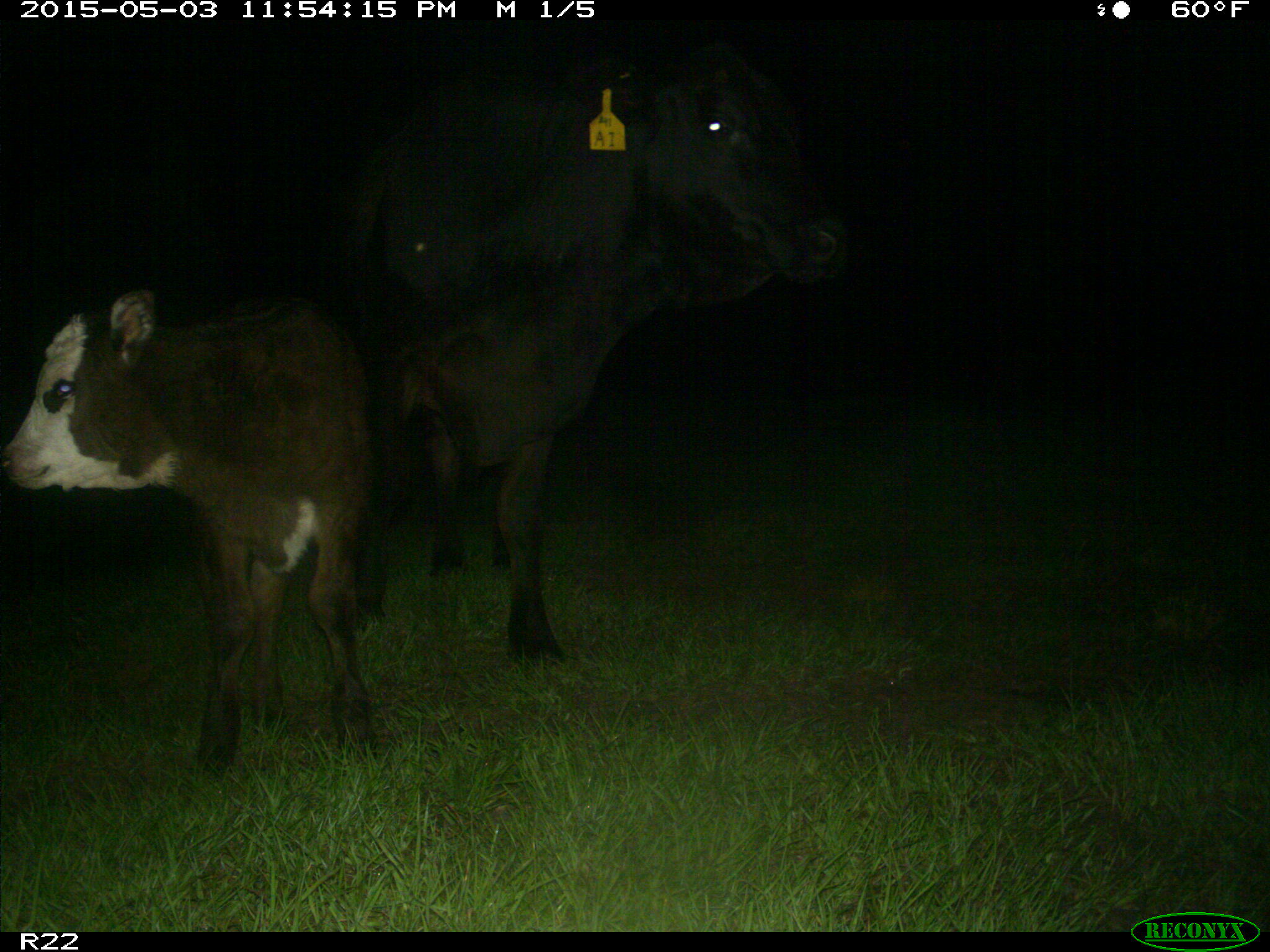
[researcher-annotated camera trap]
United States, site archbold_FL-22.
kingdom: Animalia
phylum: Chordata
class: Mammalia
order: Artiodactyla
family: Bovidae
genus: Bos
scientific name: Bos taurus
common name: domestic cow